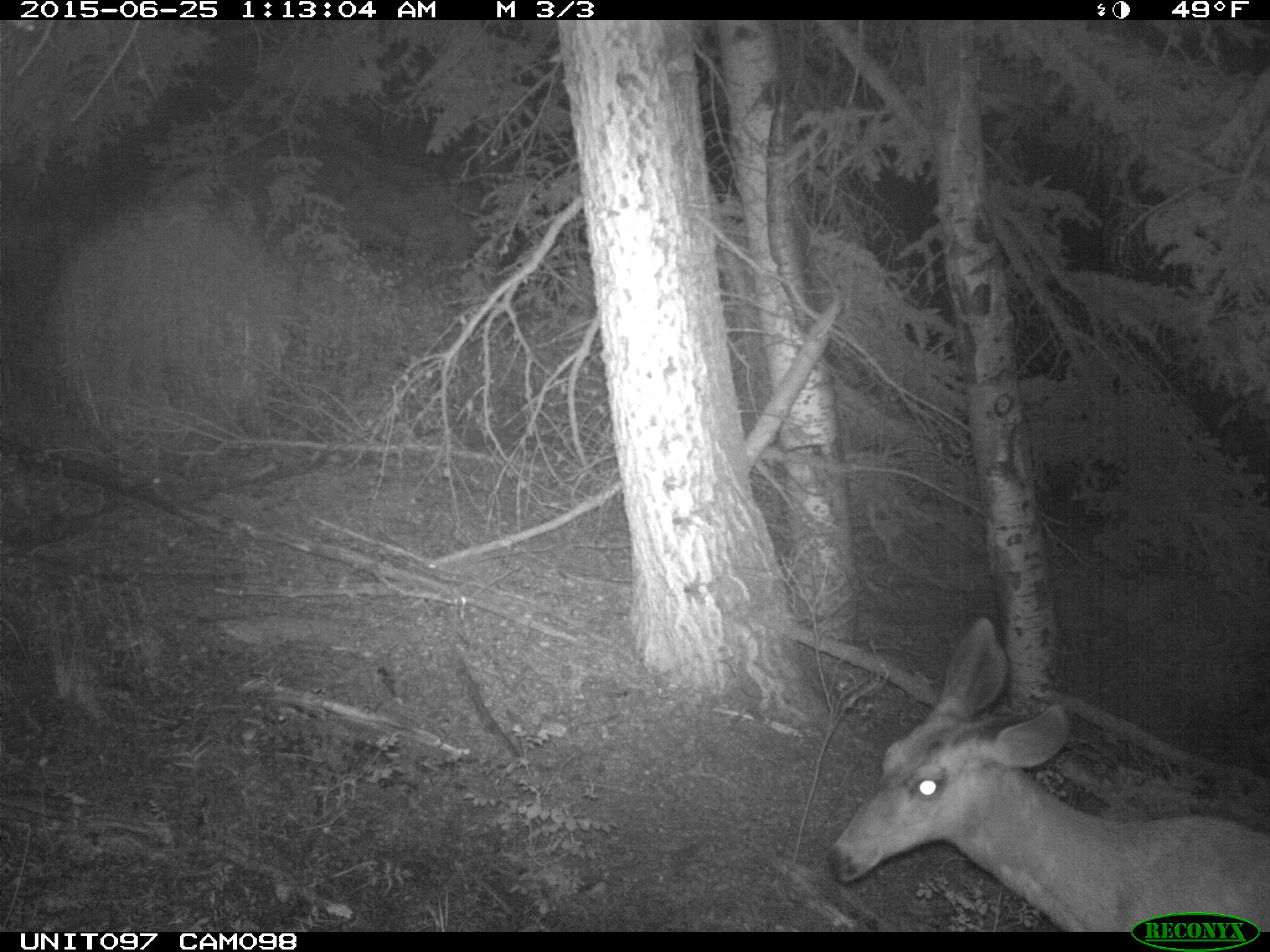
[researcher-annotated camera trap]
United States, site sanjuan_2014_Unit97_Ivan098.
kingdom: Animalia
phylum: Chordata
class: Mammalia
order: Artiodactyla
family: Cervidae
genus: Odocoileus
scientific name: Odocoileus hemionus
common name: mule deer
Odocoileus hemionus (mule deer).